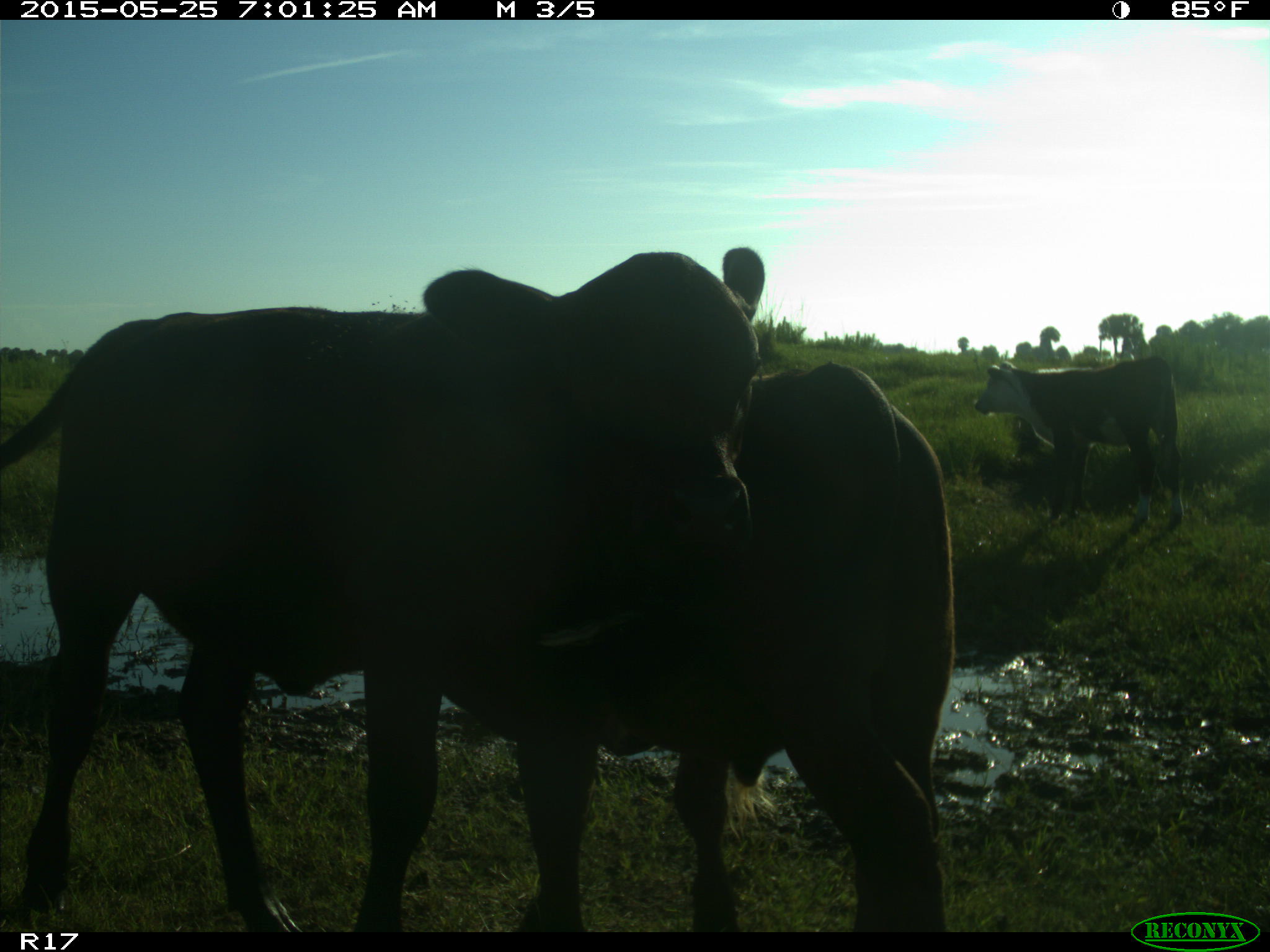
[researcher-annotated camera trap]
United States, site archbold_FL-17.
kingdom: Animalia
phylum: Chordata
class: Mammalia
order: Artiodactyla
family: Bovidae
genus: Bos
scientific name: Bos taurus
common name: domestic cow